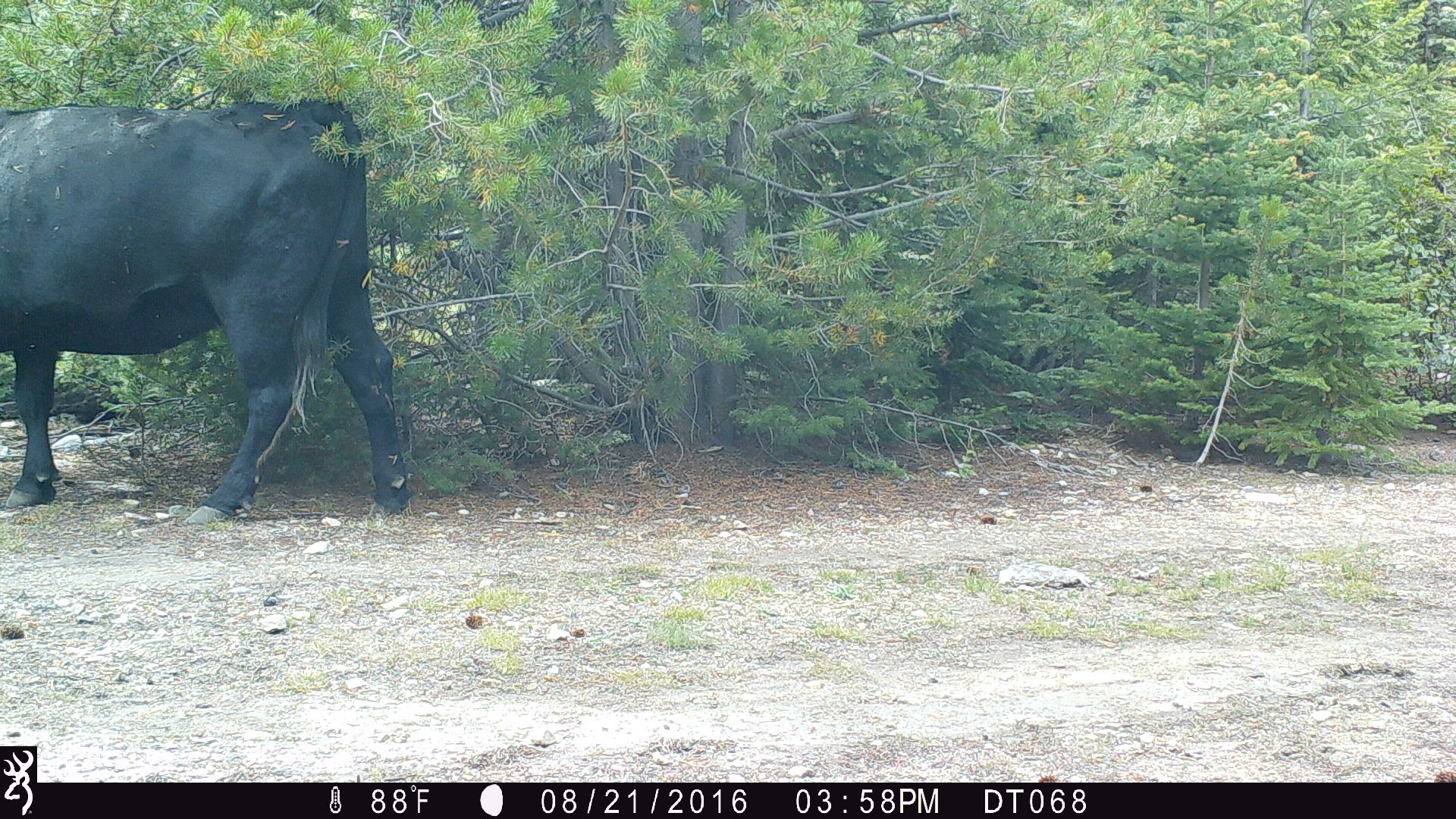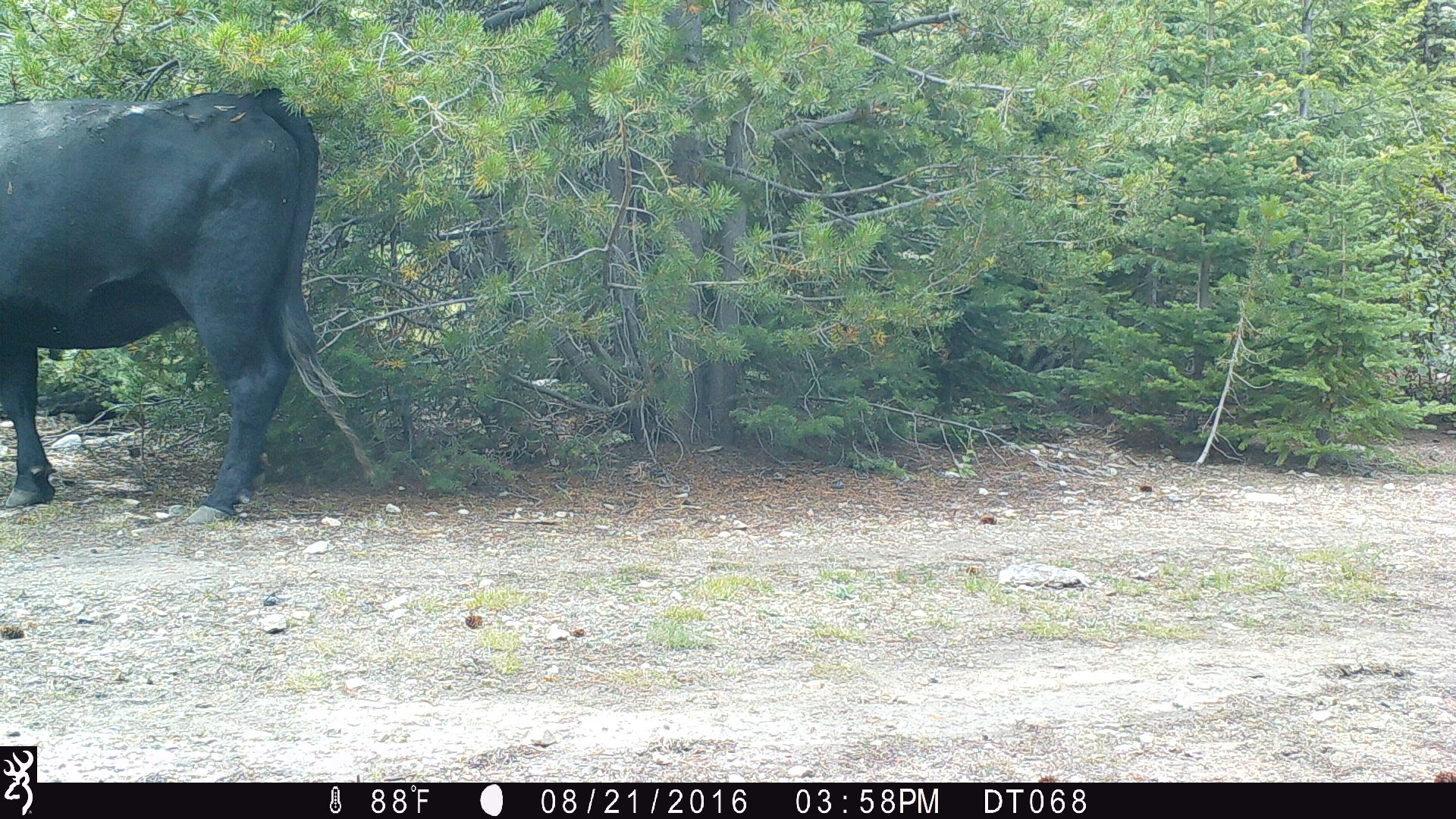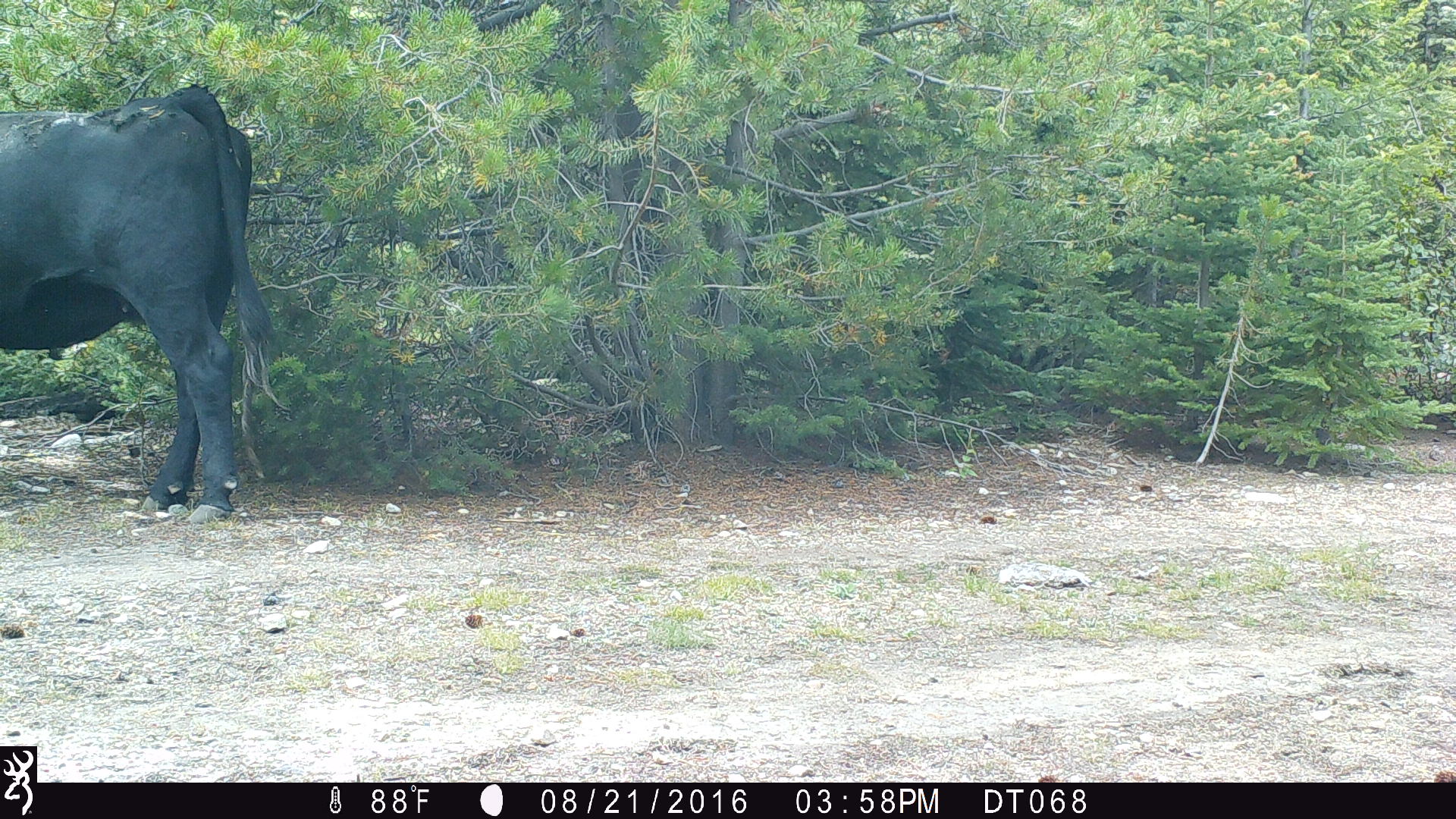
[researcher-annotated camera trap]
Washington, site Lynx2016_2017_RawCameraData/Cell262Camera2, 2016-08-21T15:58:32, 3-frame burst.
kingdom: Animalia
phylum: Chordata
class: Mammalia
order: Artiodactyla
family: Bovidae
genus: Bos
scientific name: Bos taurus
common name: domestic cattle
Domestic cattle (Bos taurus). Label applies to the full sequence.